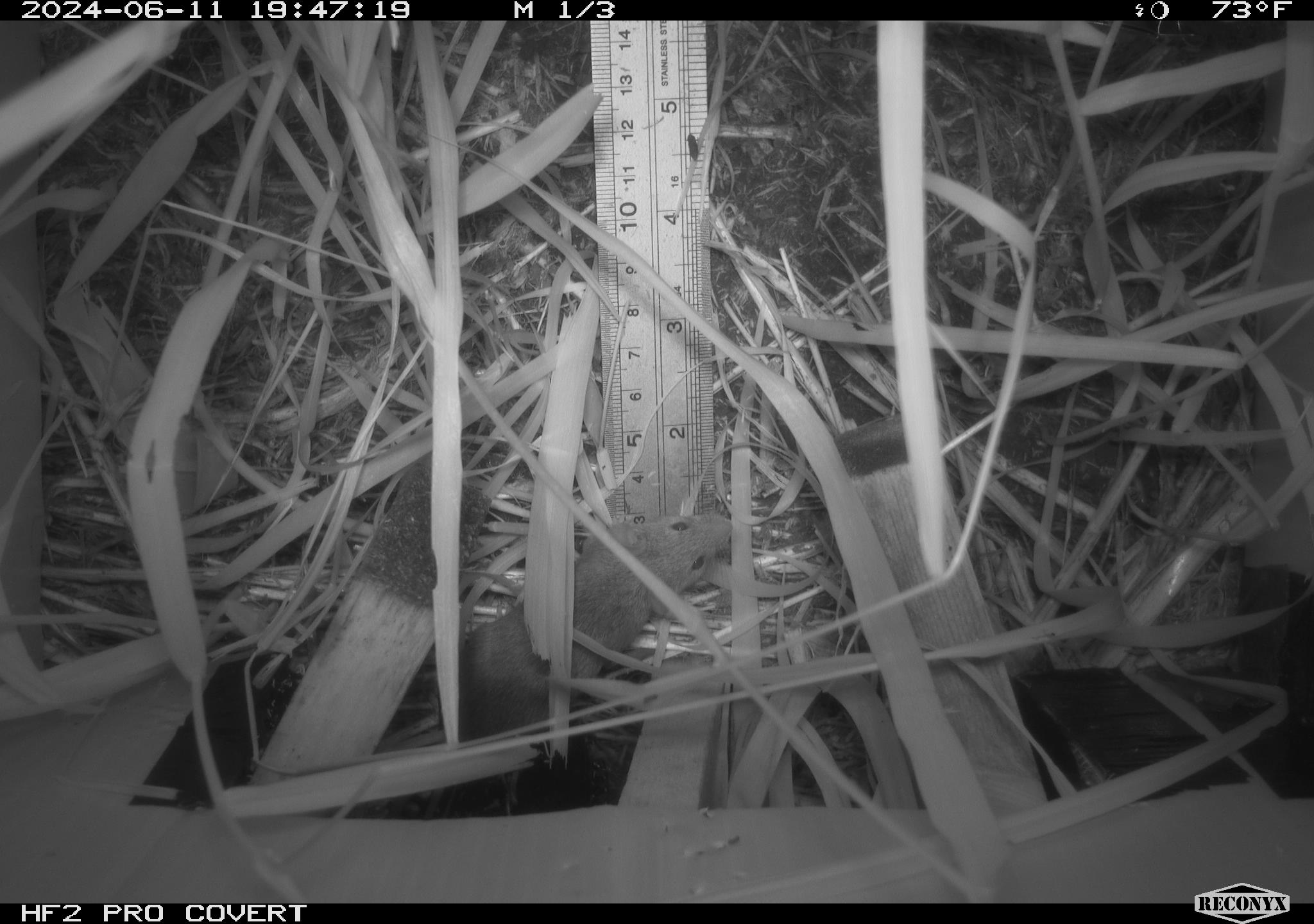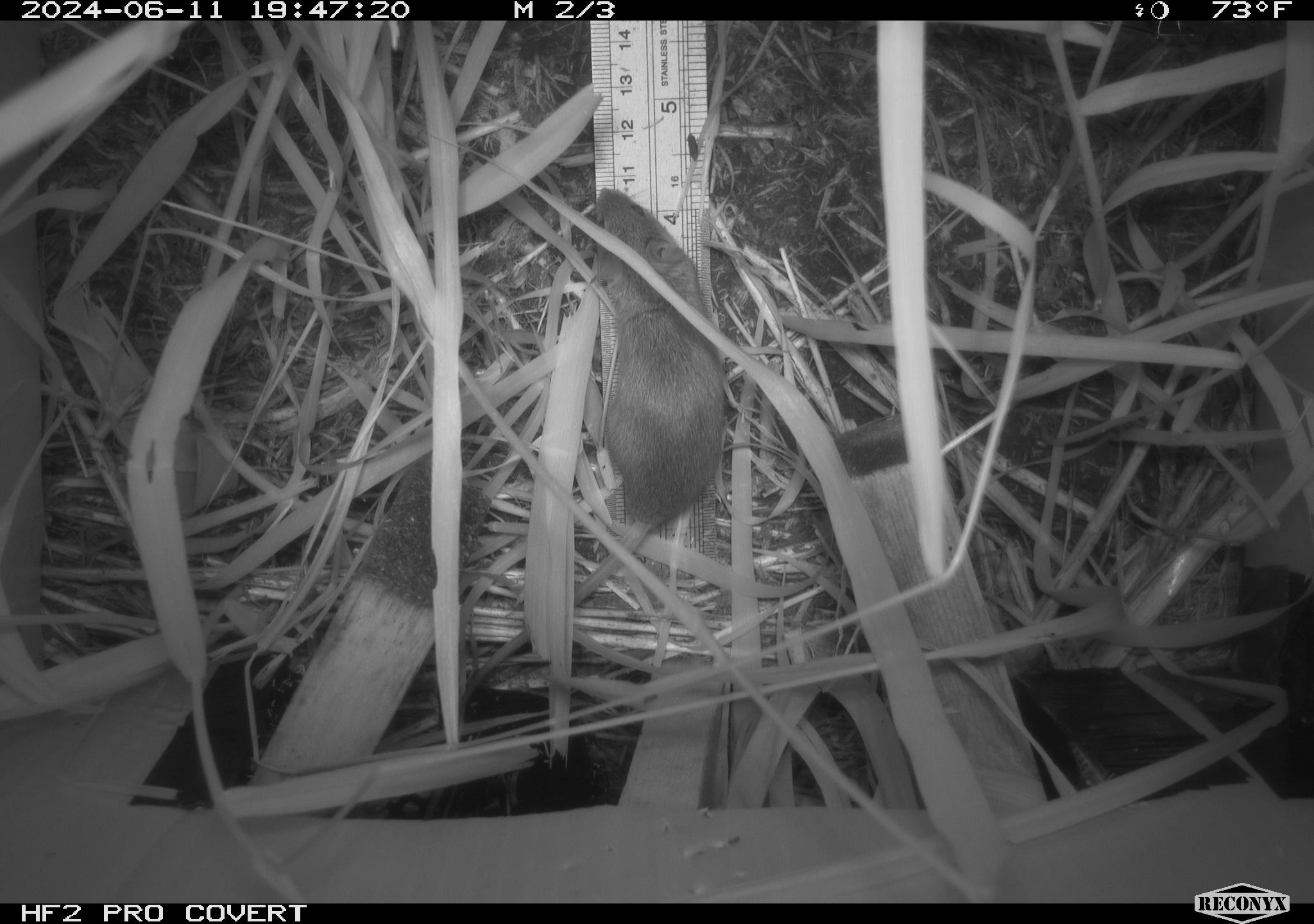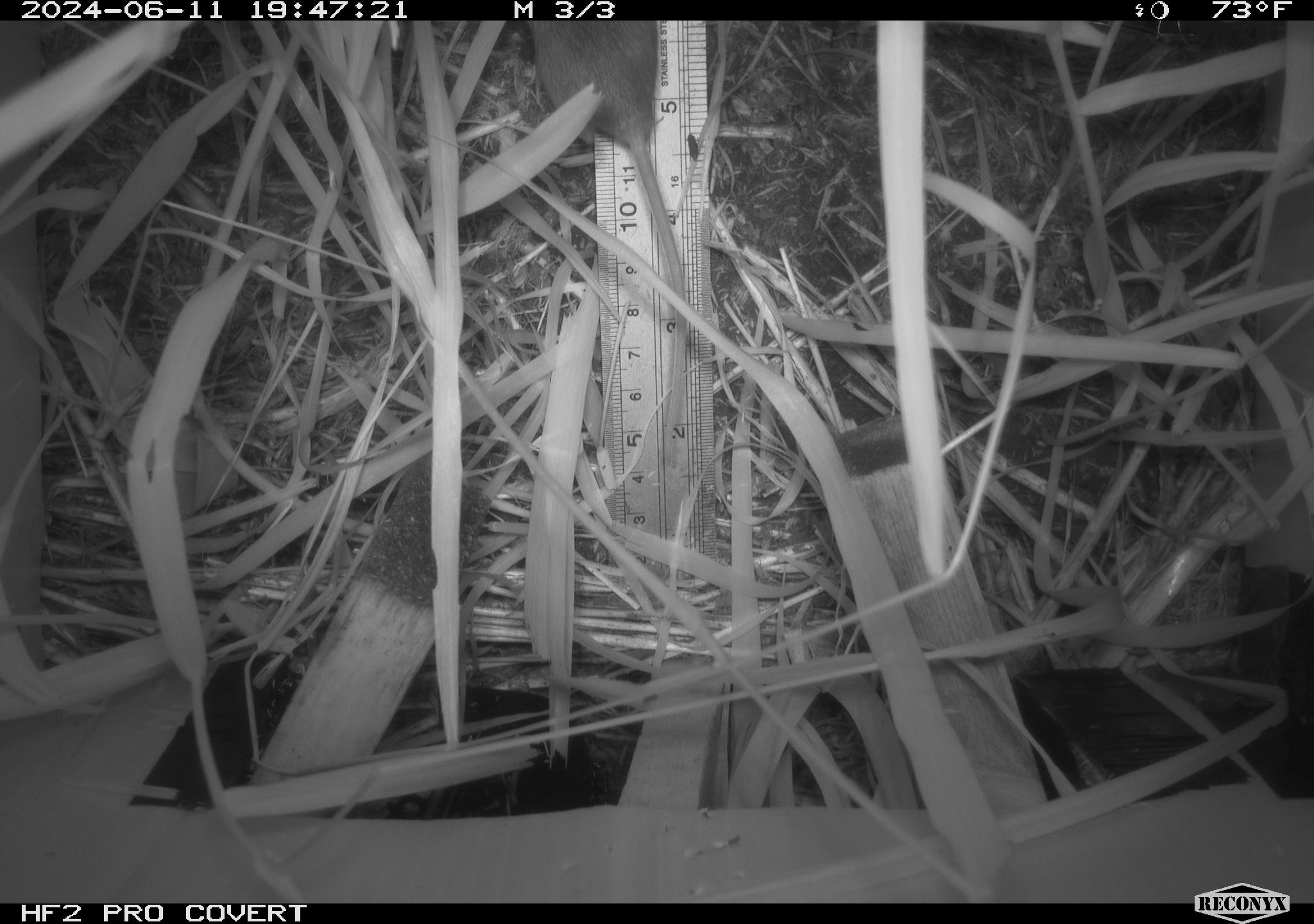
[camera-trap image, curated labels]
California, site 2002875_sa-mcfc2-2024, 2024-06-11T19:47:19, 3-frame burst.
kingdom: Animalia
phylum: Chordata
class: Mammalia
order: Rodentia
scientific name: Rodentia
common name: rodent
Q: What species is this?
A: Rodent (Rodentia).